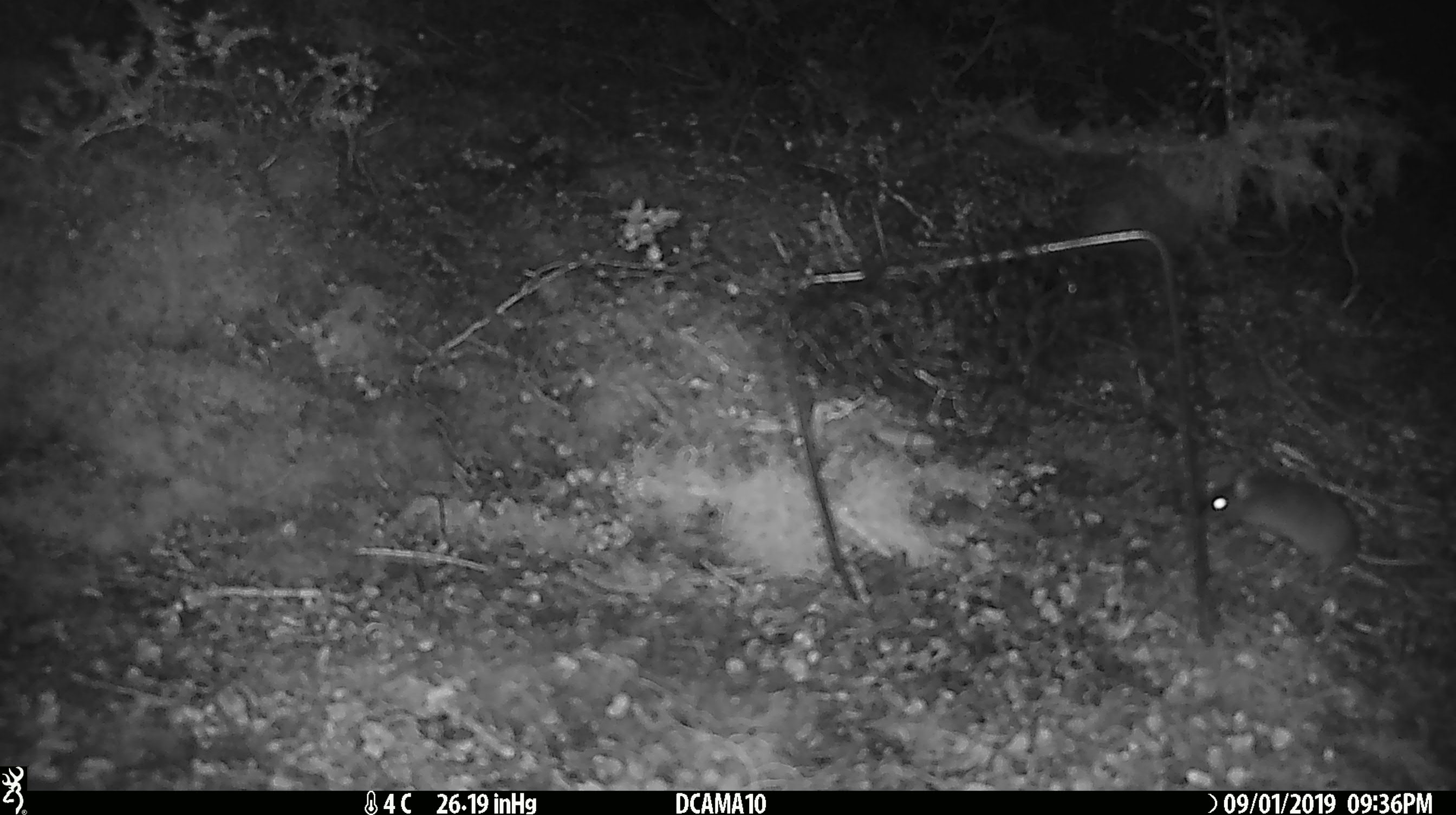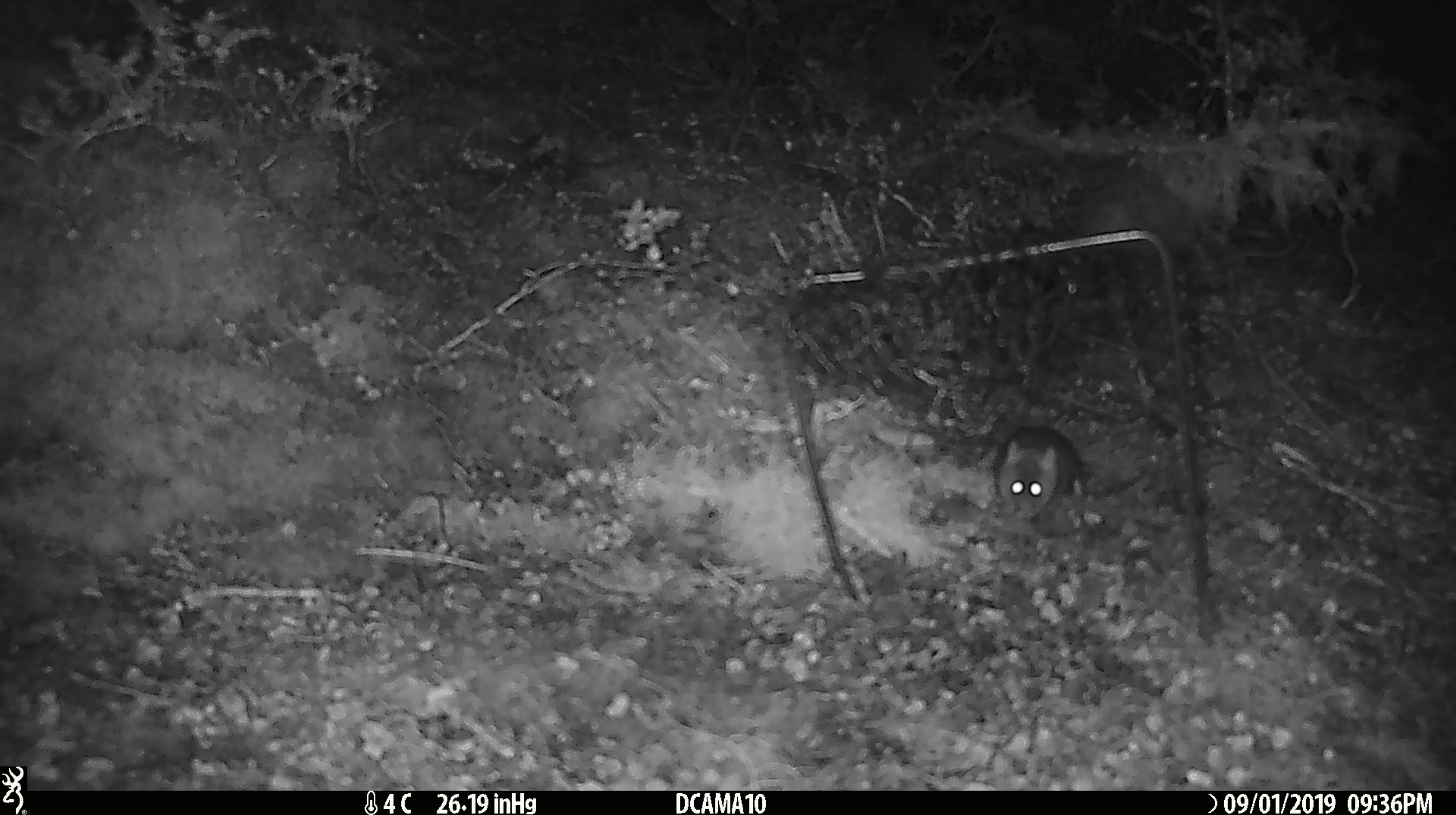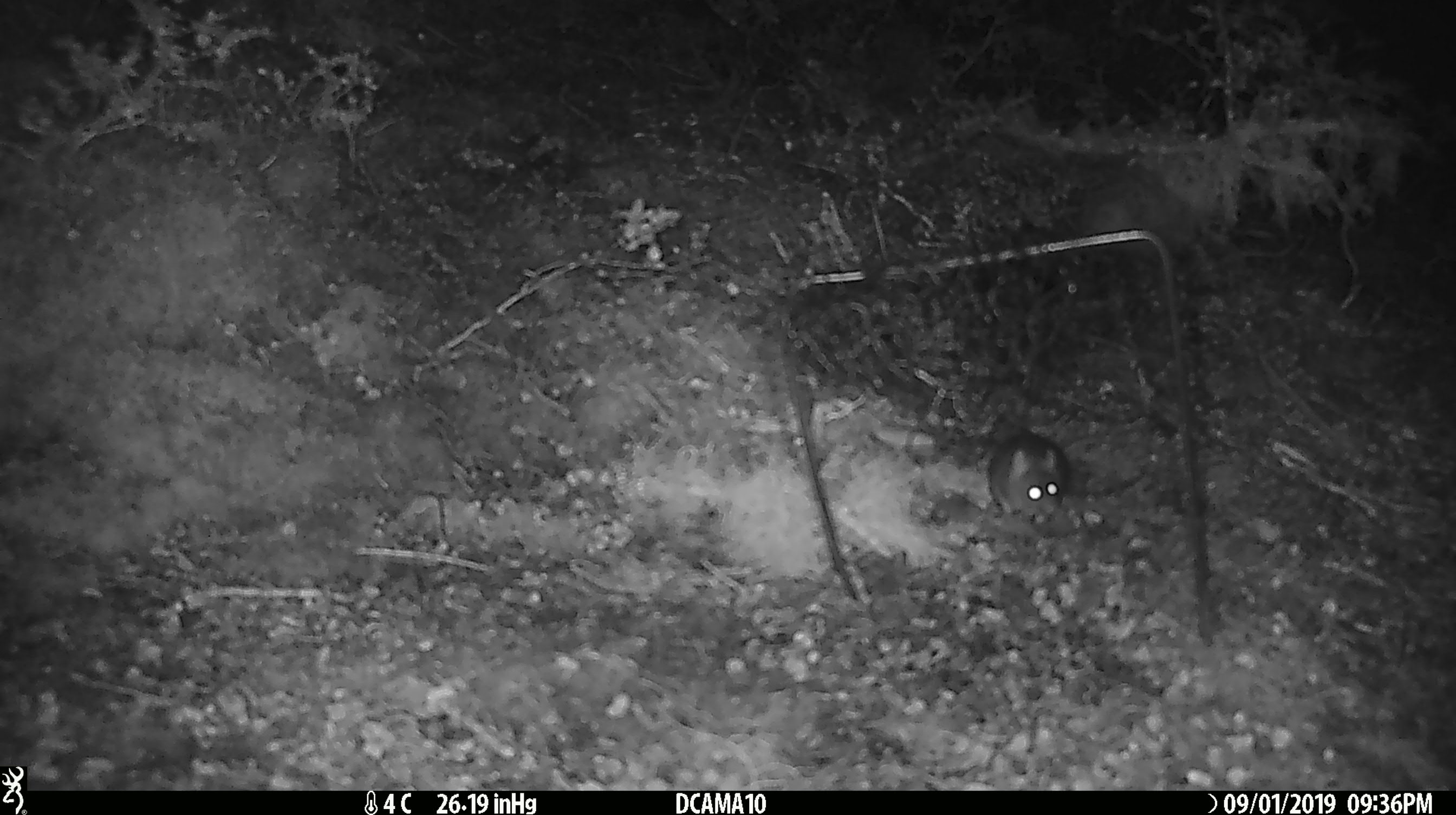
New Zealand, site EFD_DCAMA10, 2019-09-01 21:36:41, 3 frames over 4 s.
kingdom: Animalia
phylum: Chordata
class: Mammalia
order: Rodentia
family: Muridae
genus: Mus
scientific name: Mus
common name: mouse